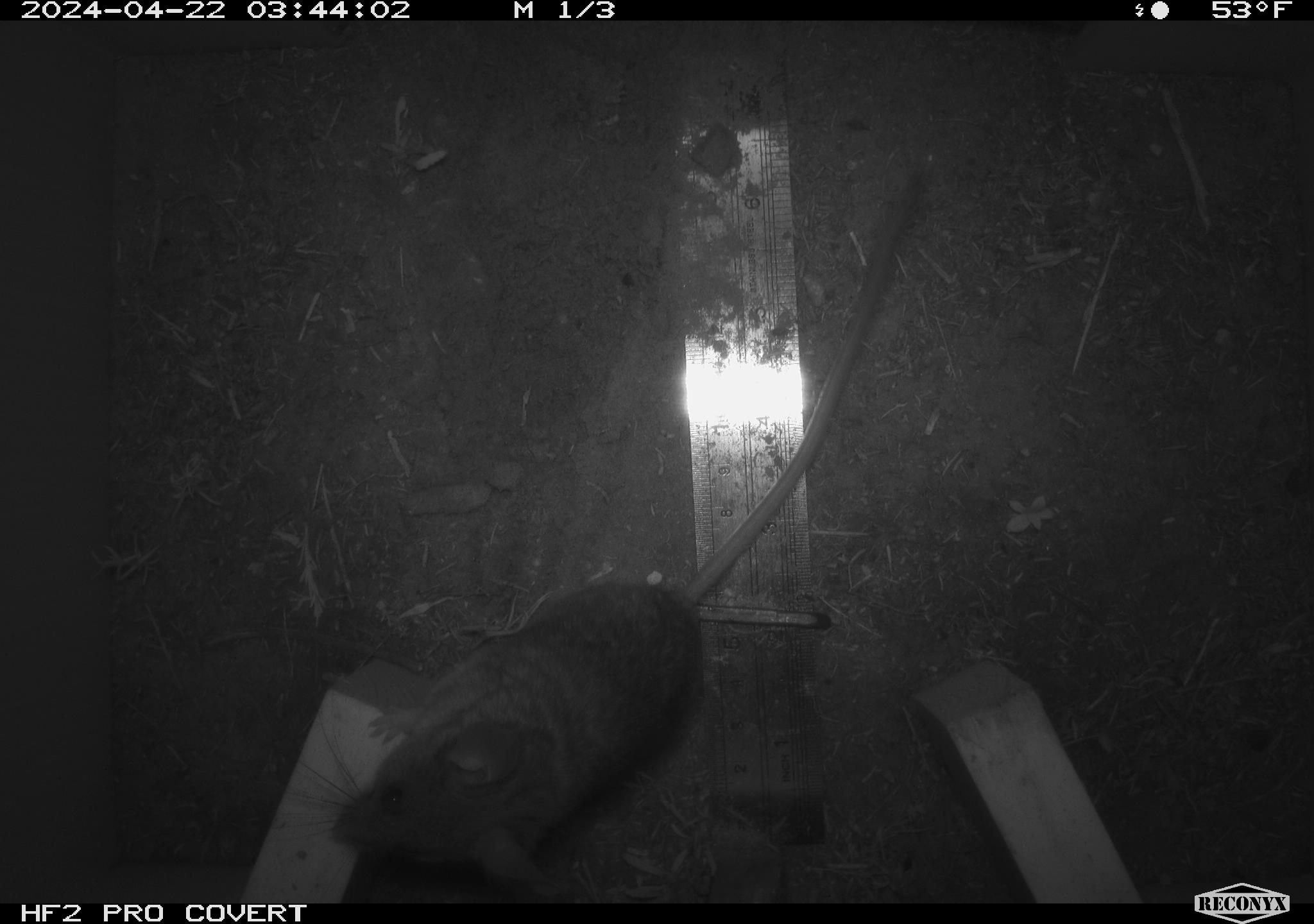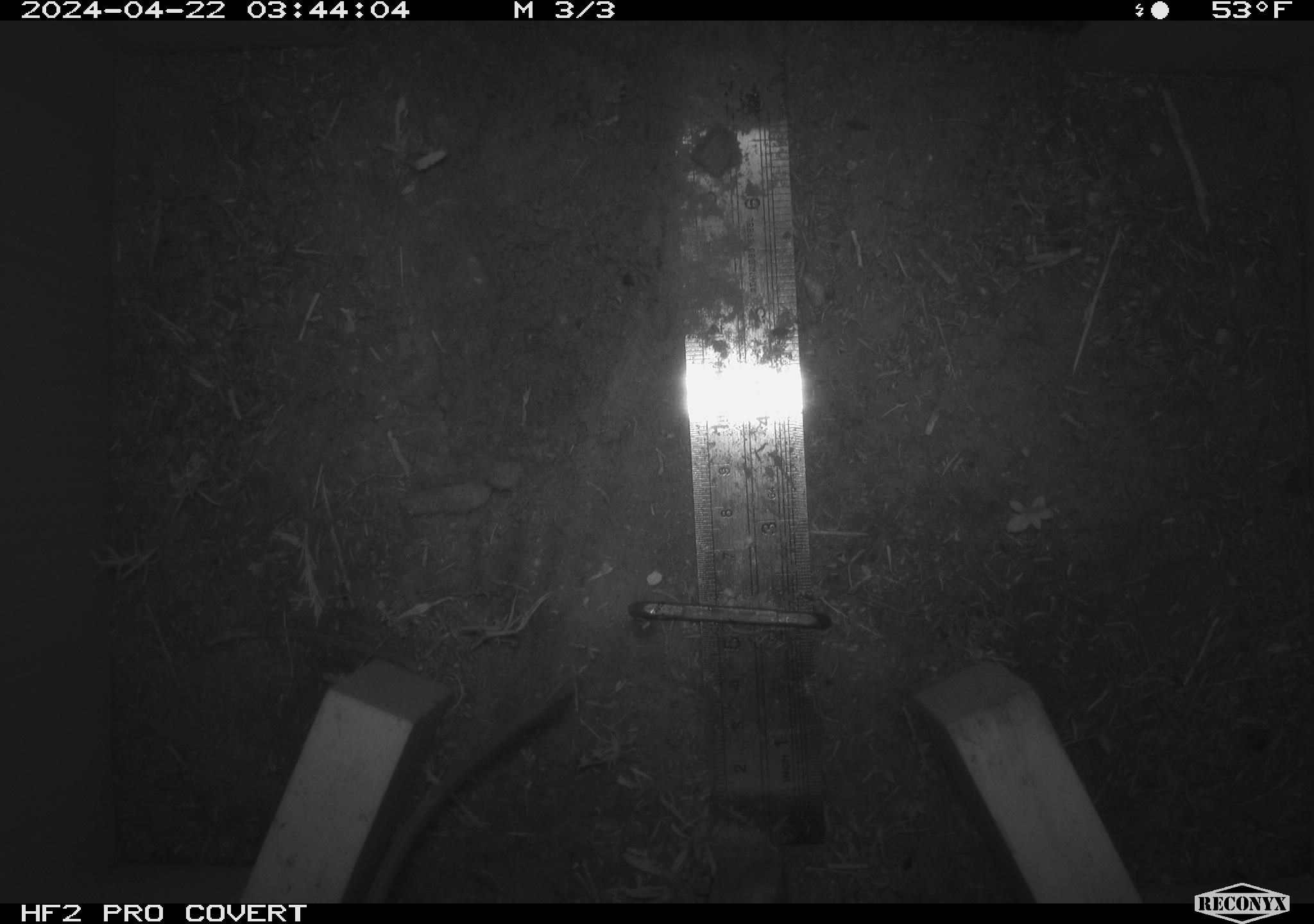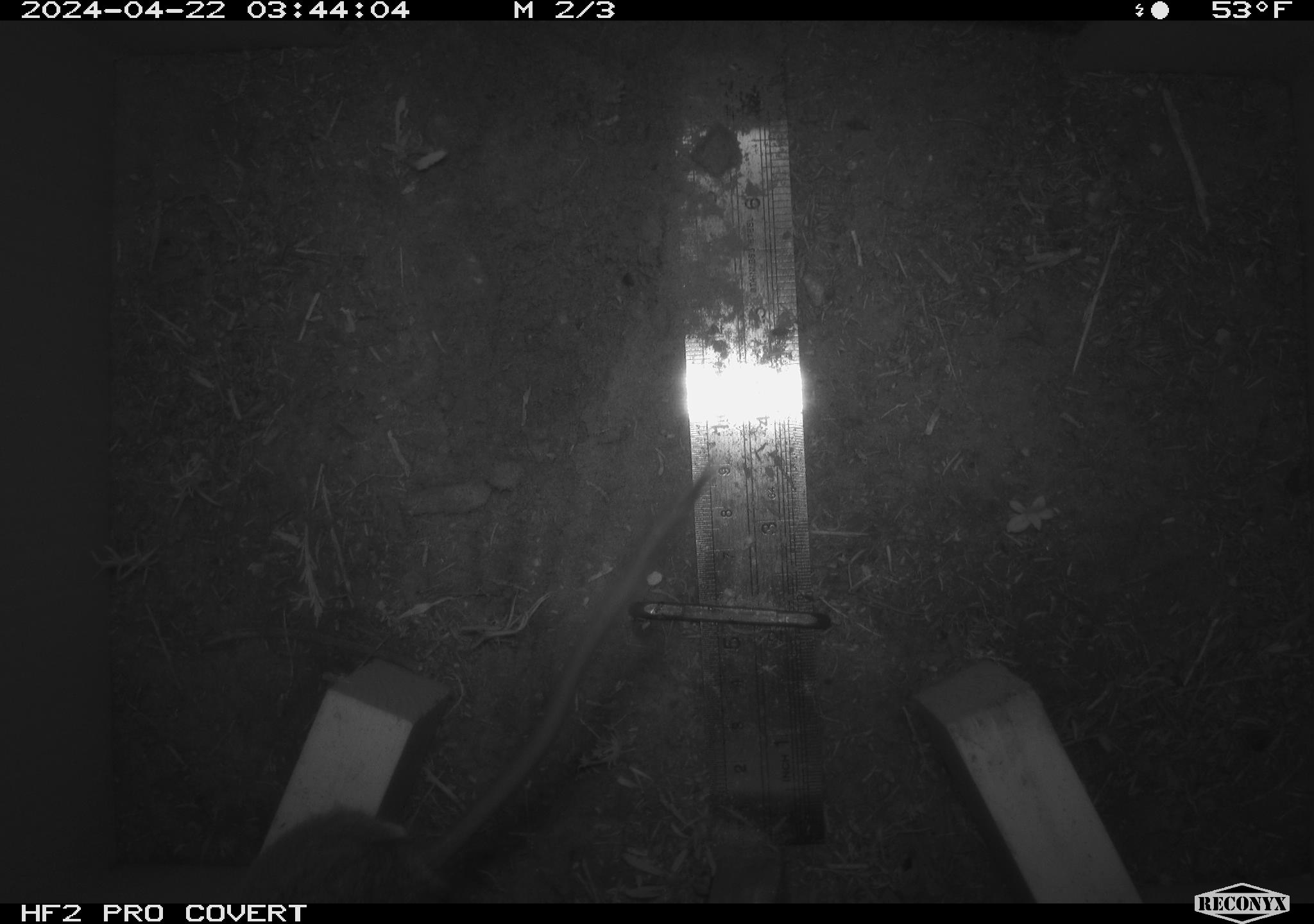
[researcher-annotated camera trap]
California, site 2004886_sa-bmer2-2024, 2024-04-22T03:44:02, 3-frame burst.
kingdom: Animalia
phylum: Chordata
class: Mammalia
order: Rodentia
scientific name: Rodentia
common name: mouse species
Mouse species (Rodentia).